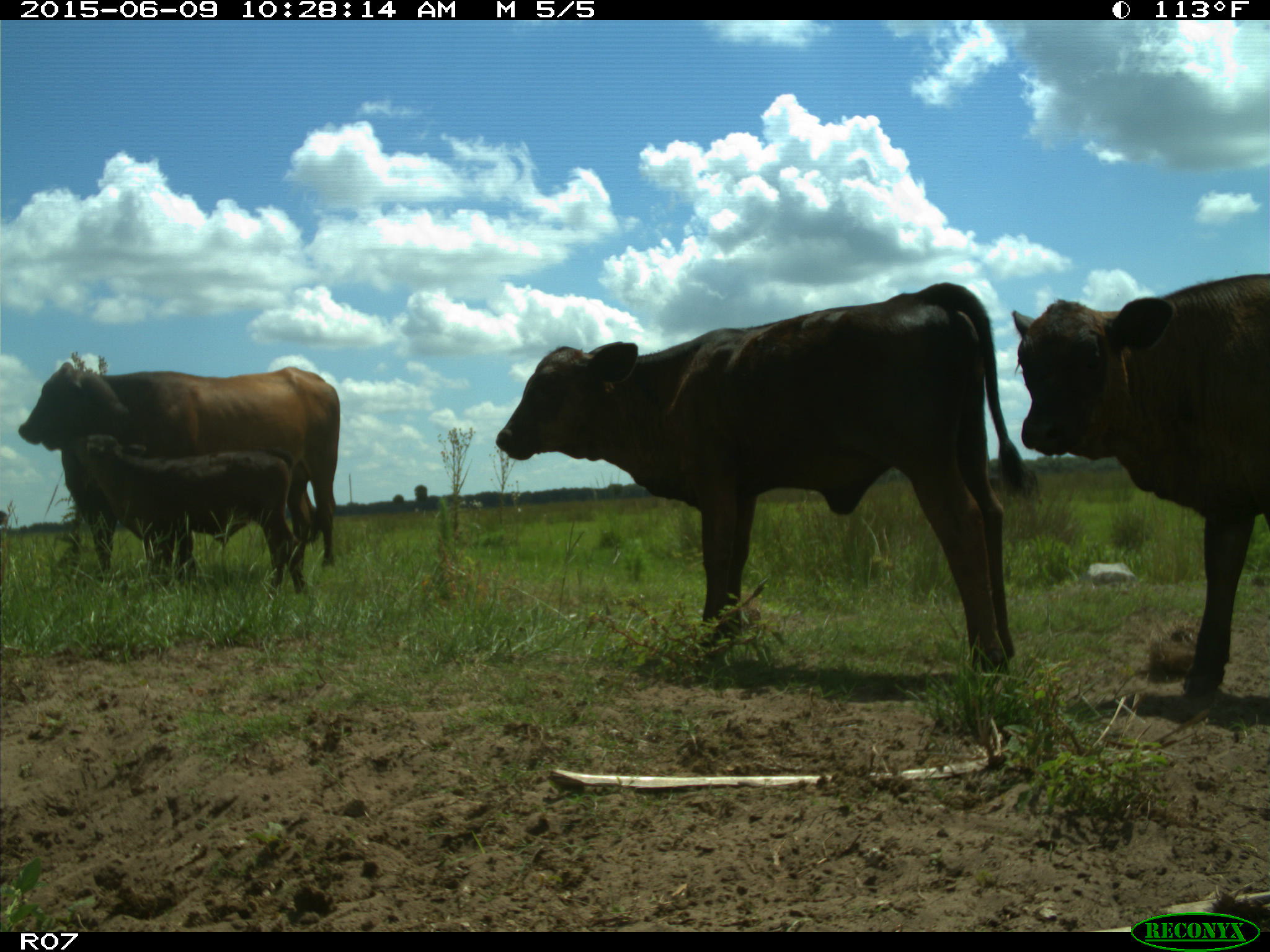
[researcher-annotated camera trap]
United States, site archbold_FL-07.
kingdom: Animalia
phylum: Chordata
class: Mammalia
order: Artiodactyla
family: Bovidae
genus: Bos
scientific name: Bos taurus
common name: domestic cow